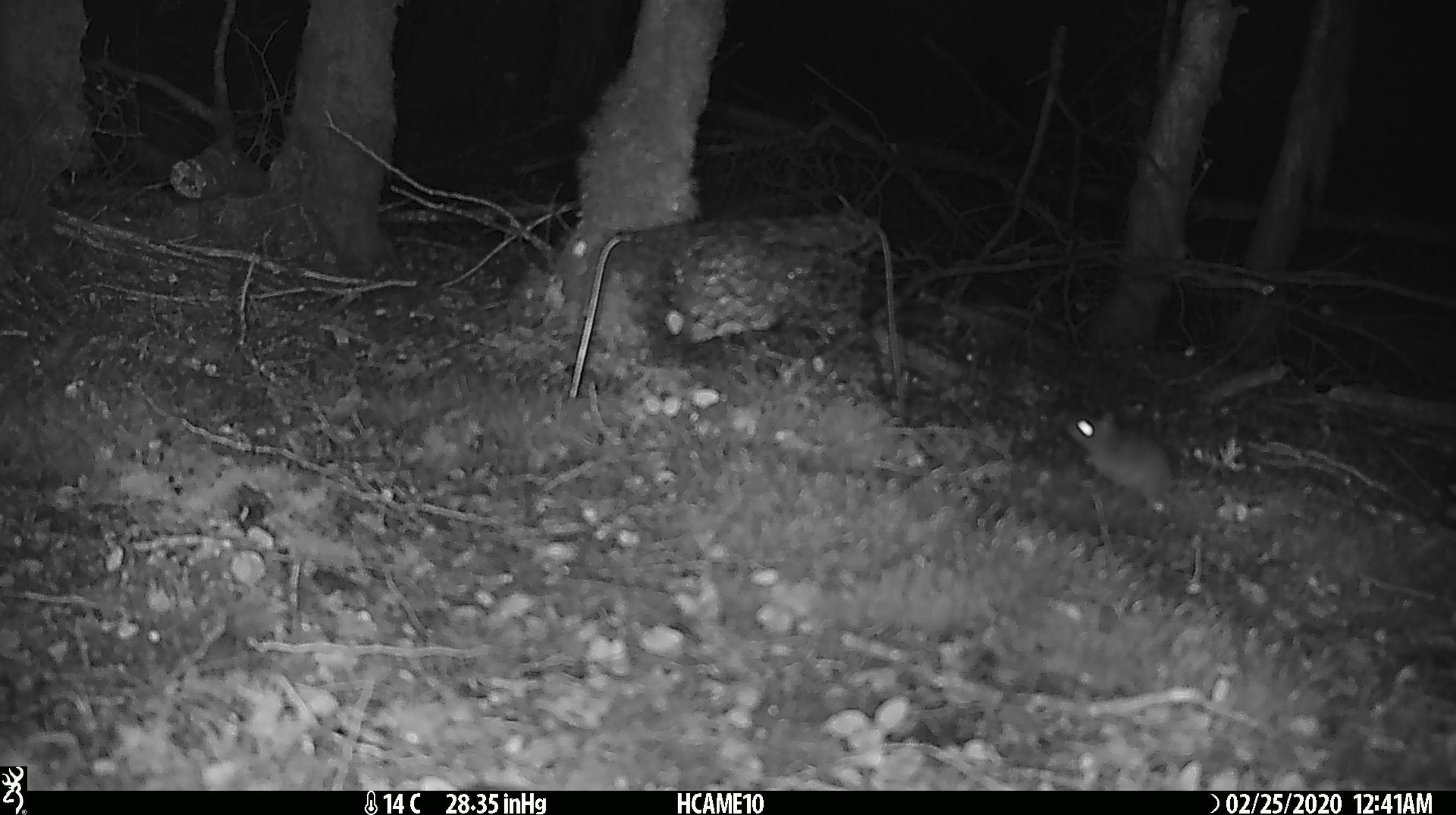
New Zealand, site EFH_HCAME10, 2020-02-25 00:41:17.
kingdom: Animalia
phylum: Chordata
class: Mammalia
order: Rodentia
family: Muridae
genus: Mus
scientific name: Mus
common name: mouse